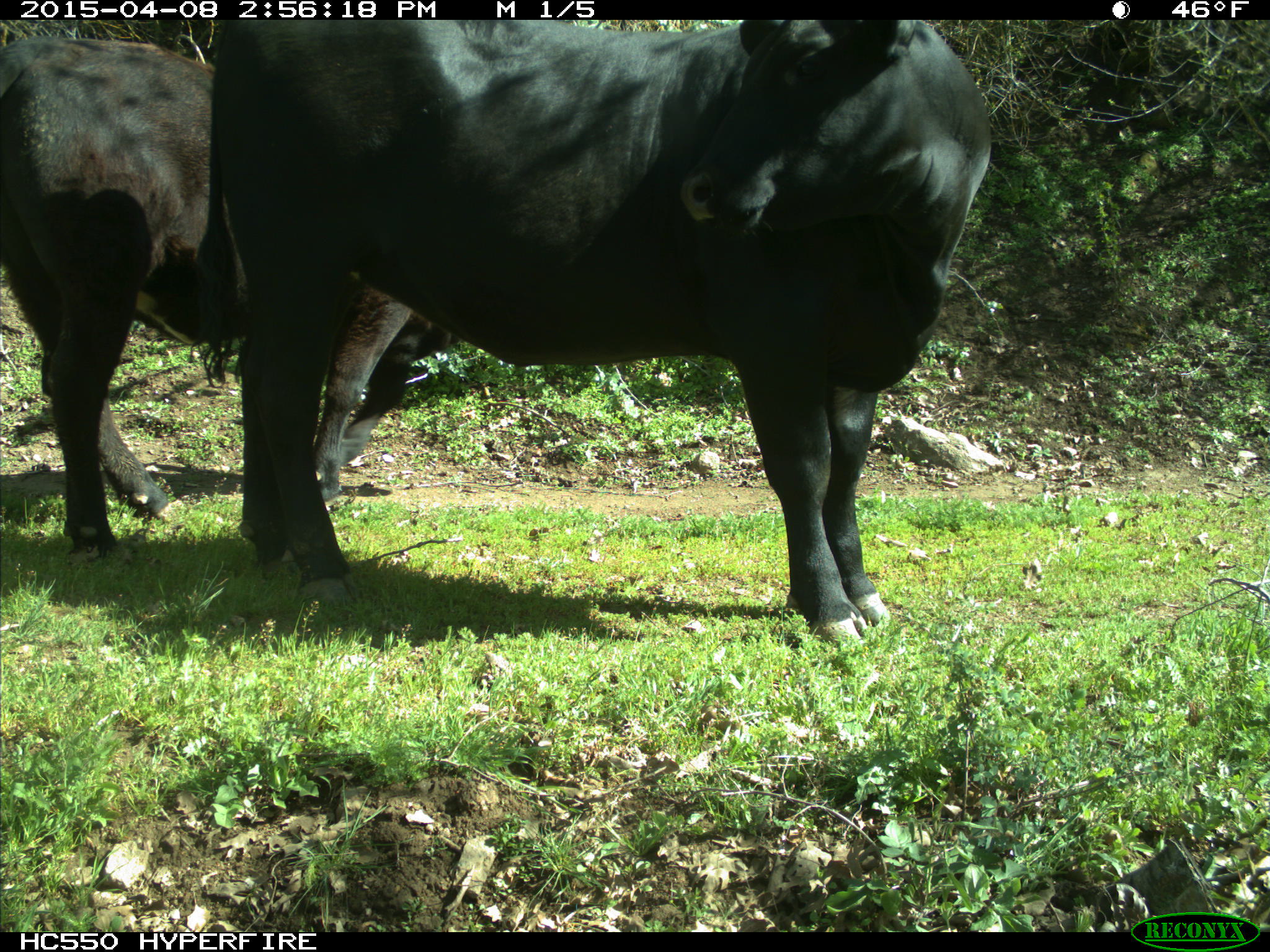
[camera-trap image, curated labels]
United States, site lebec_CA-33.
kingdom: Animalia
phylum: Chordata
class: Mammalia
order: Artiodactyla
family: Bovidae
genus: Bos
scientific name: Bos taurus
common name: domestic cow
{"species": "Bos taurus (domestic cow)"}